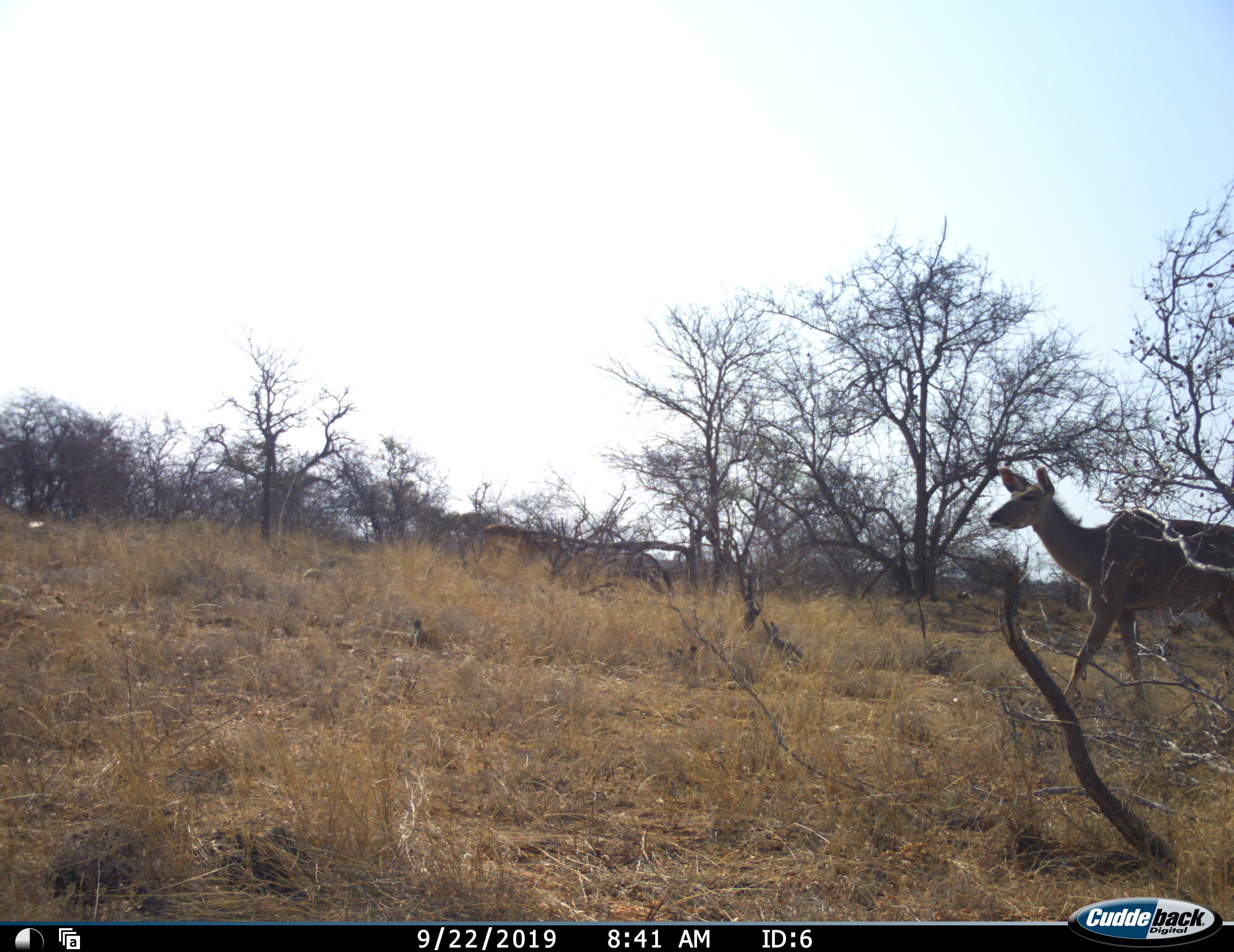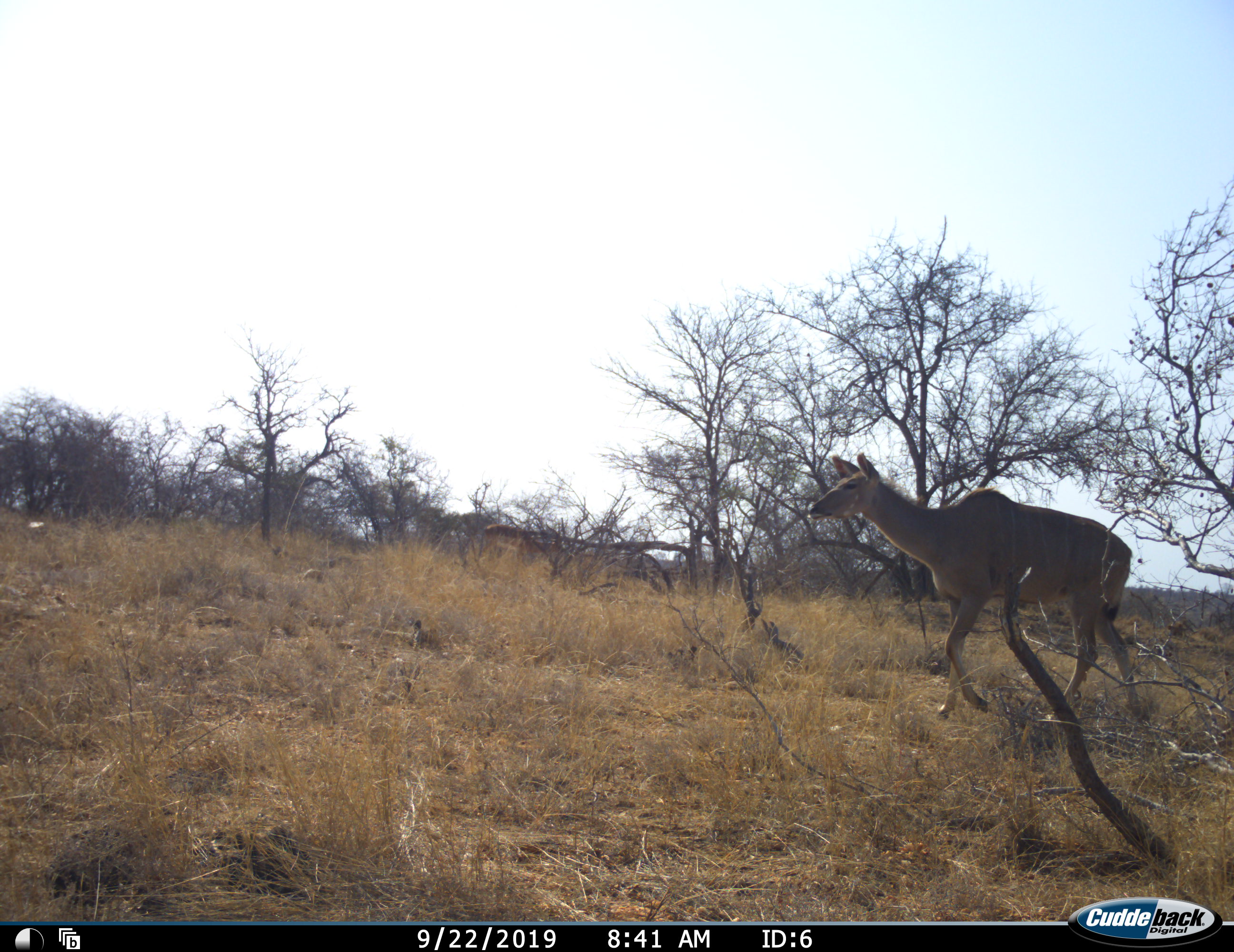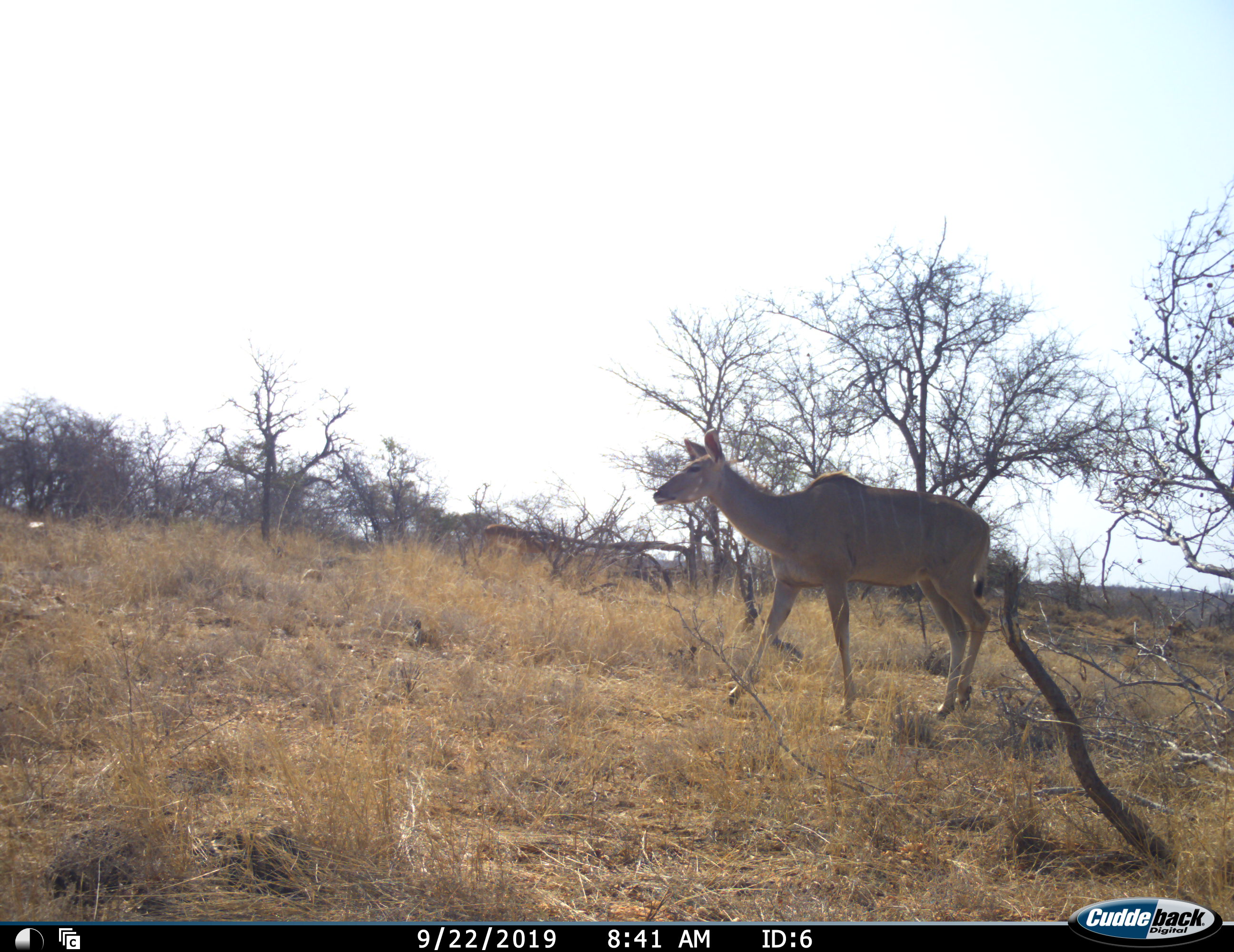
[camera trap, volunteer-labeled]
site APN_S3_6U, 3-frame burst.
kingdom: Animalia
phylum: Chordata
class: Mammalia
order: Artiodactyla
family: Bovidae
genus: Tragelaphus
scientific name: Tragelaphus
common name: kudu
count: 1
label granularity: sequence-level